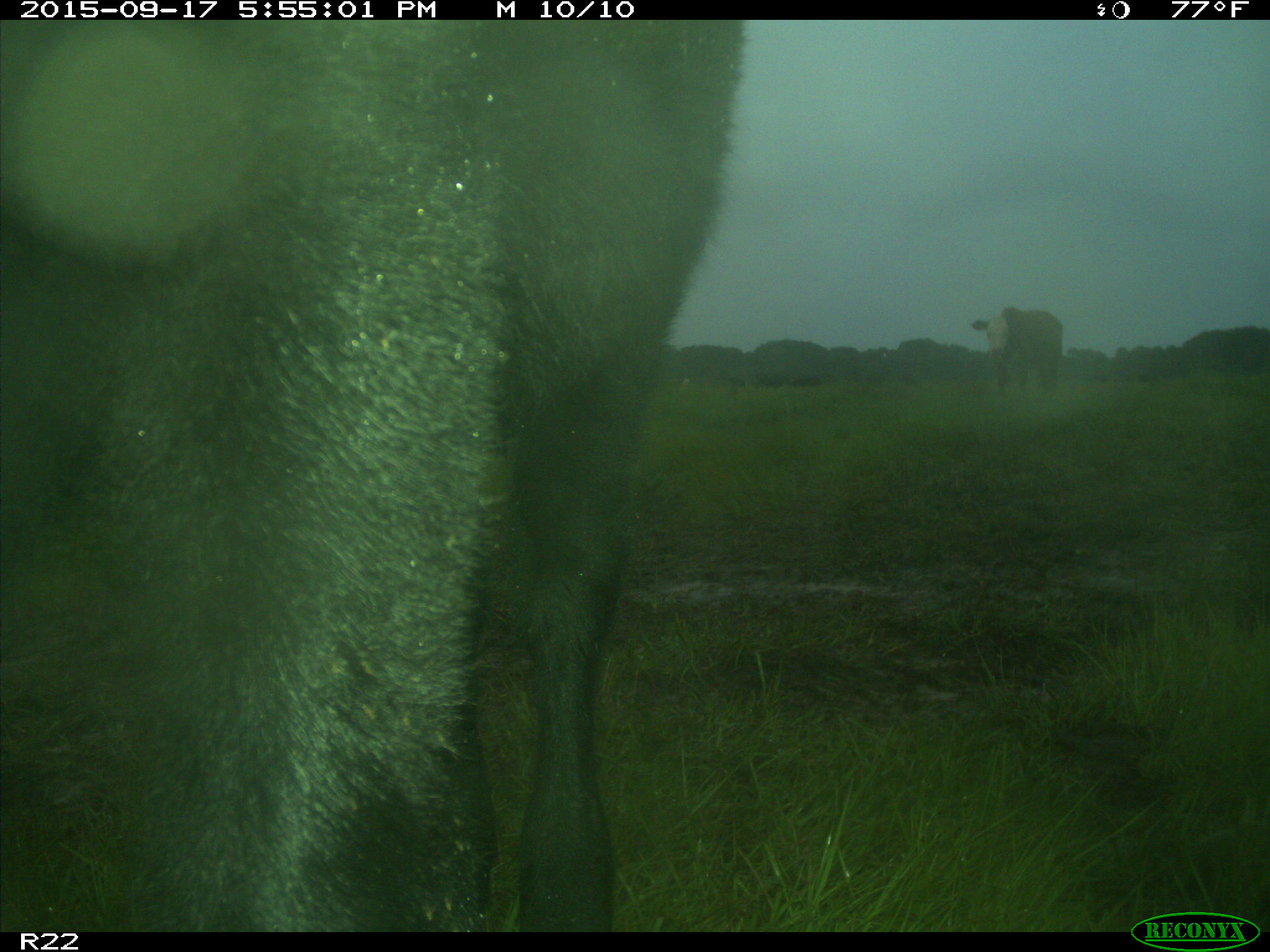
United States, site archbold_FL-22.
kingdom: Animalia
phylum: Chordata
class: Mammalia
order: Artiodactyla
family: Bovidae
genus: Bos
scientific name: Bos taurus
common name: domestic cow